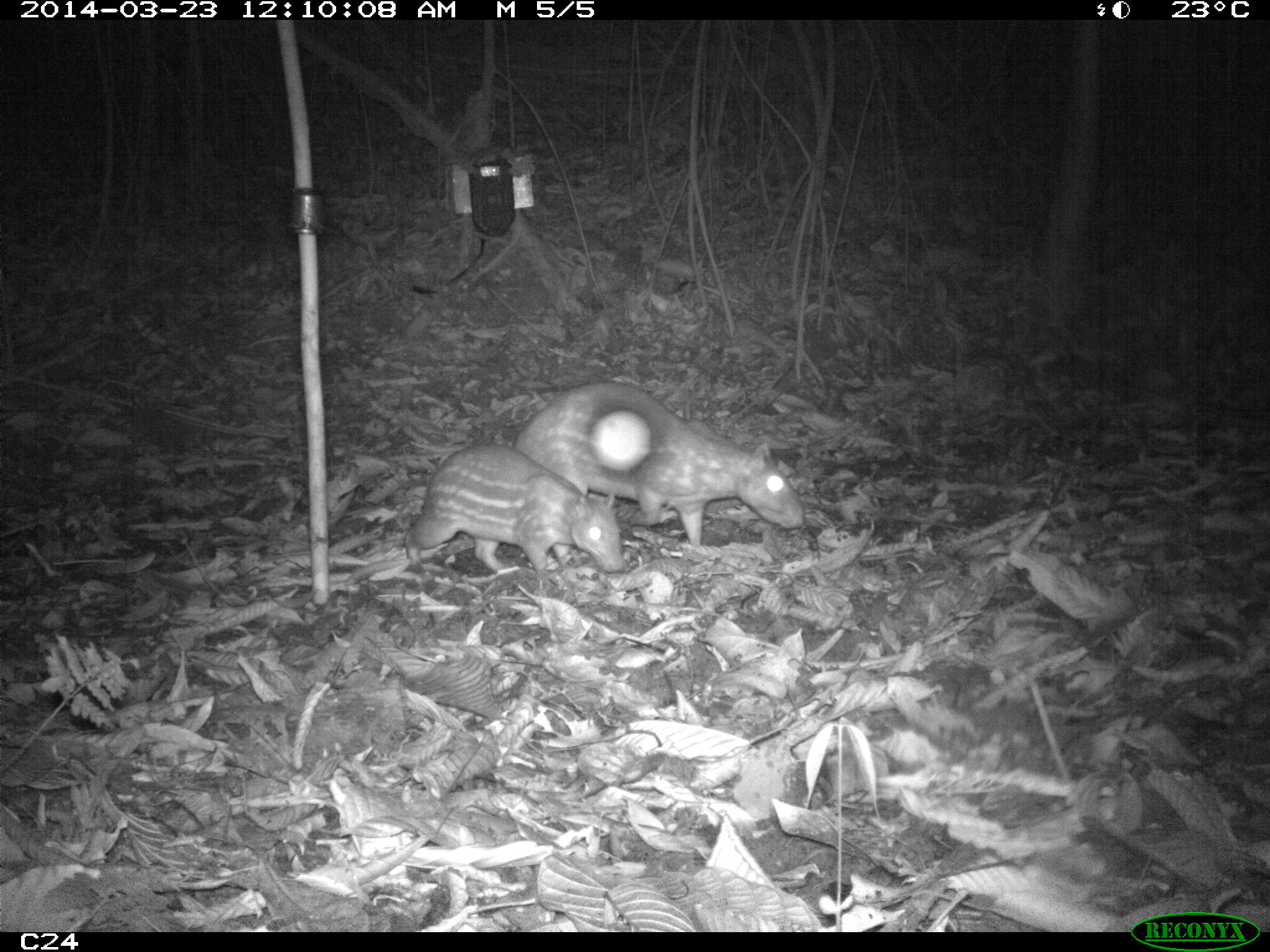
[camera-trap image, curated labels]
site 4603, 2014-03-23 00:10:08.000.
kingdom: Animalia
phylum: Chordata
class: Mammalia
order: Rodentia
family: Cuniculidae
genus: Cuniculus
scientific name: Cuniculus paca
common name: spotted paca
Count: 2.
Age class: adult.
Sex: female.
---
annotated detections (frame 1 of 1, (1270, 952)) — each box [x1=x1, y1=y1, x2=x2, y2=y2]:
cuniculus paca: [x1=514, y1=380, x2=805, y2=547]; [x1=404, y1=440, x2=627, y2=573]